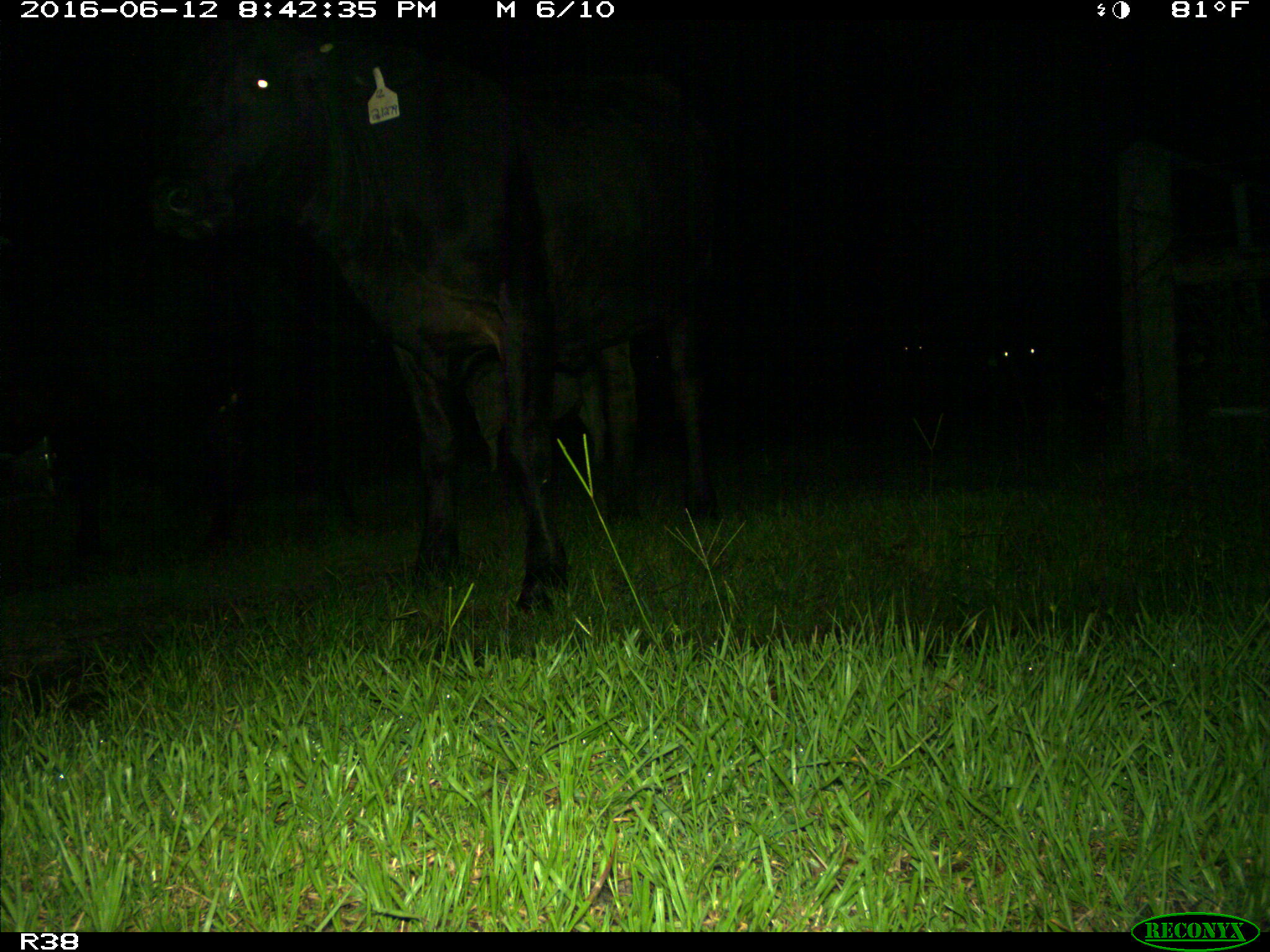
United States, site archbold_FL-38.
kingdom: Animalia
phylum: Chordata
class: Mammalia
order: Artiodactyla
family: Bovidae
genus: Bos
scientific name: Bos taurus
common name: domestic cow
Bos taurus (domestic cow).